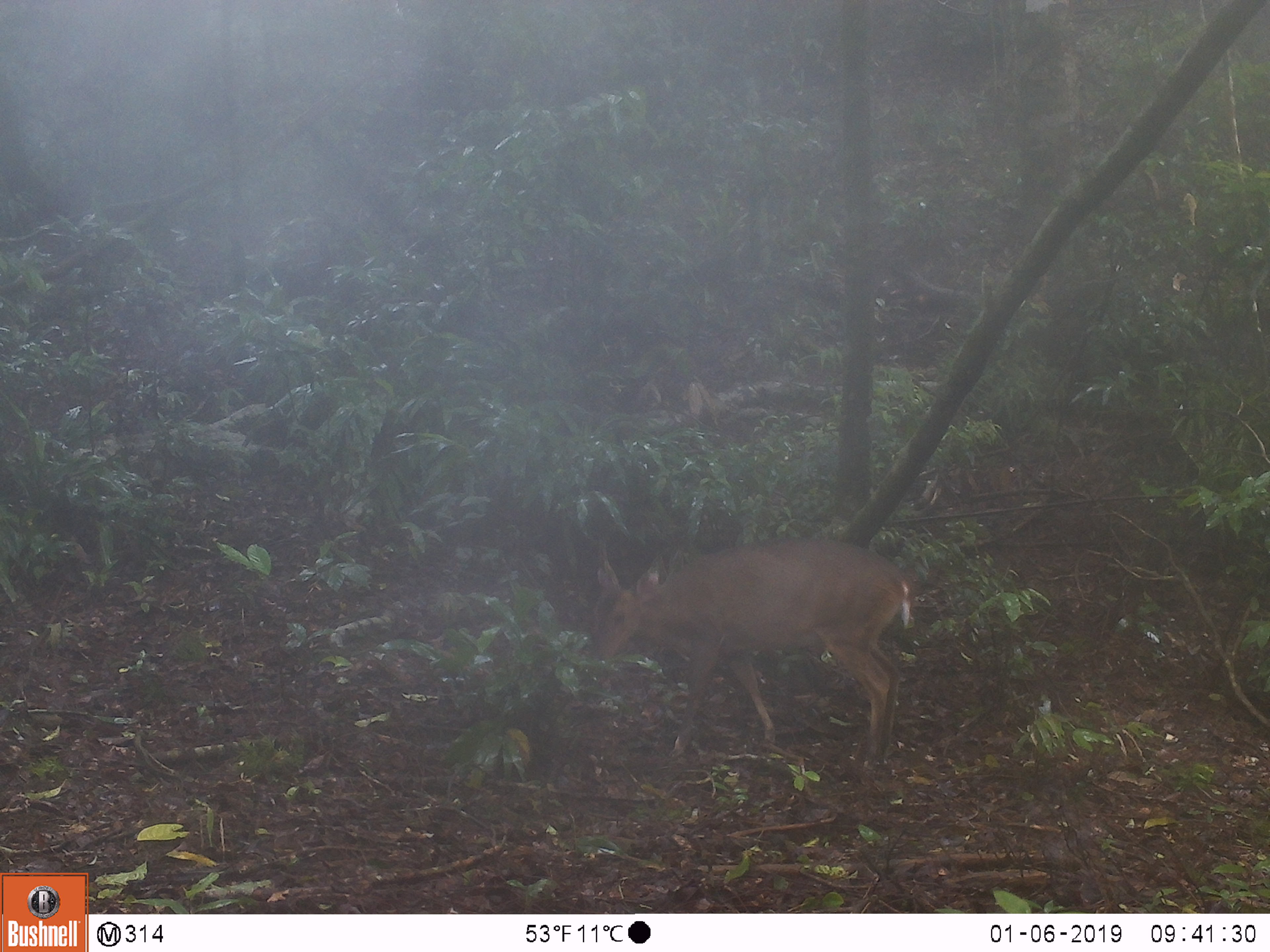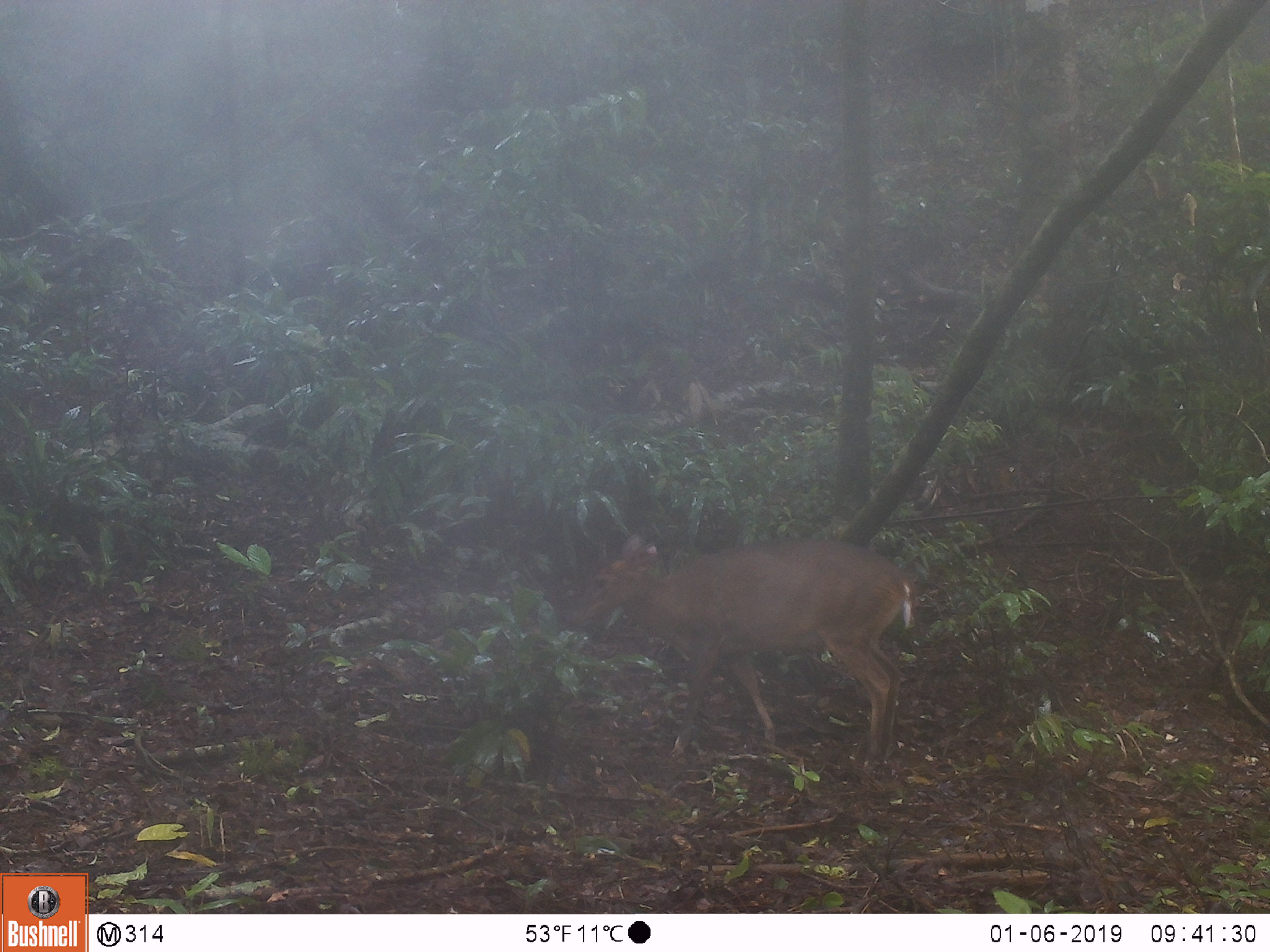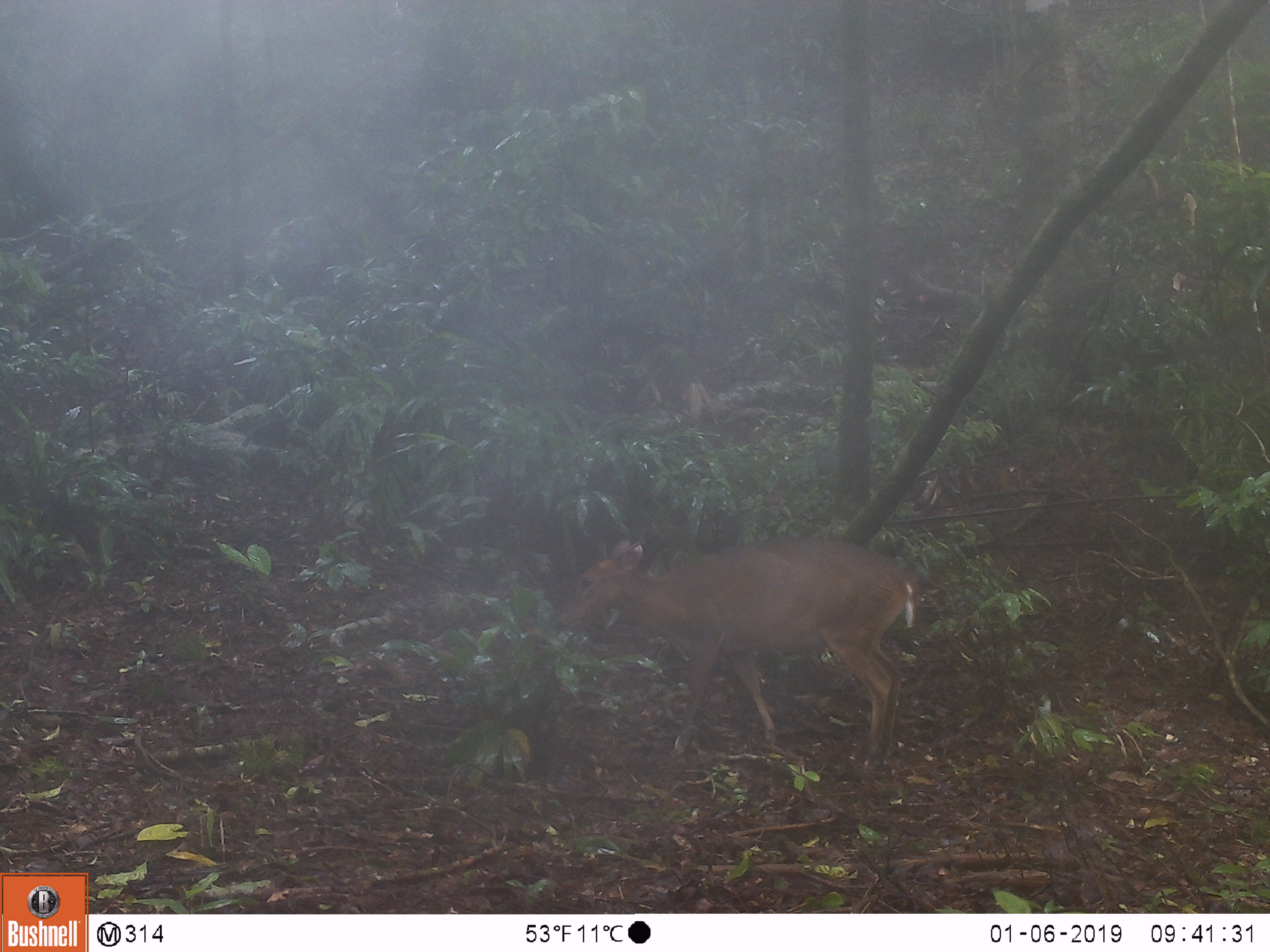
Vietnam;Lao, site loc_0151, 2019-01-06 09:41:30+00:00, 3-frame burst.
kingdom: Animalia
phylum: Chordata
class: Mammalia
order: Artiodactyla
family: Cervidae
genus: Muntiacus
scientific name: Muntiacus vuquangensis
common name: large-antlered muntjac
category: large antlered muntjac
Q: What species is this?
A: Large antlered muntjac (large-antlered muntjac) (Muntiacus vuquangensis).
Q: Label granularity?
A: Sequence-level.